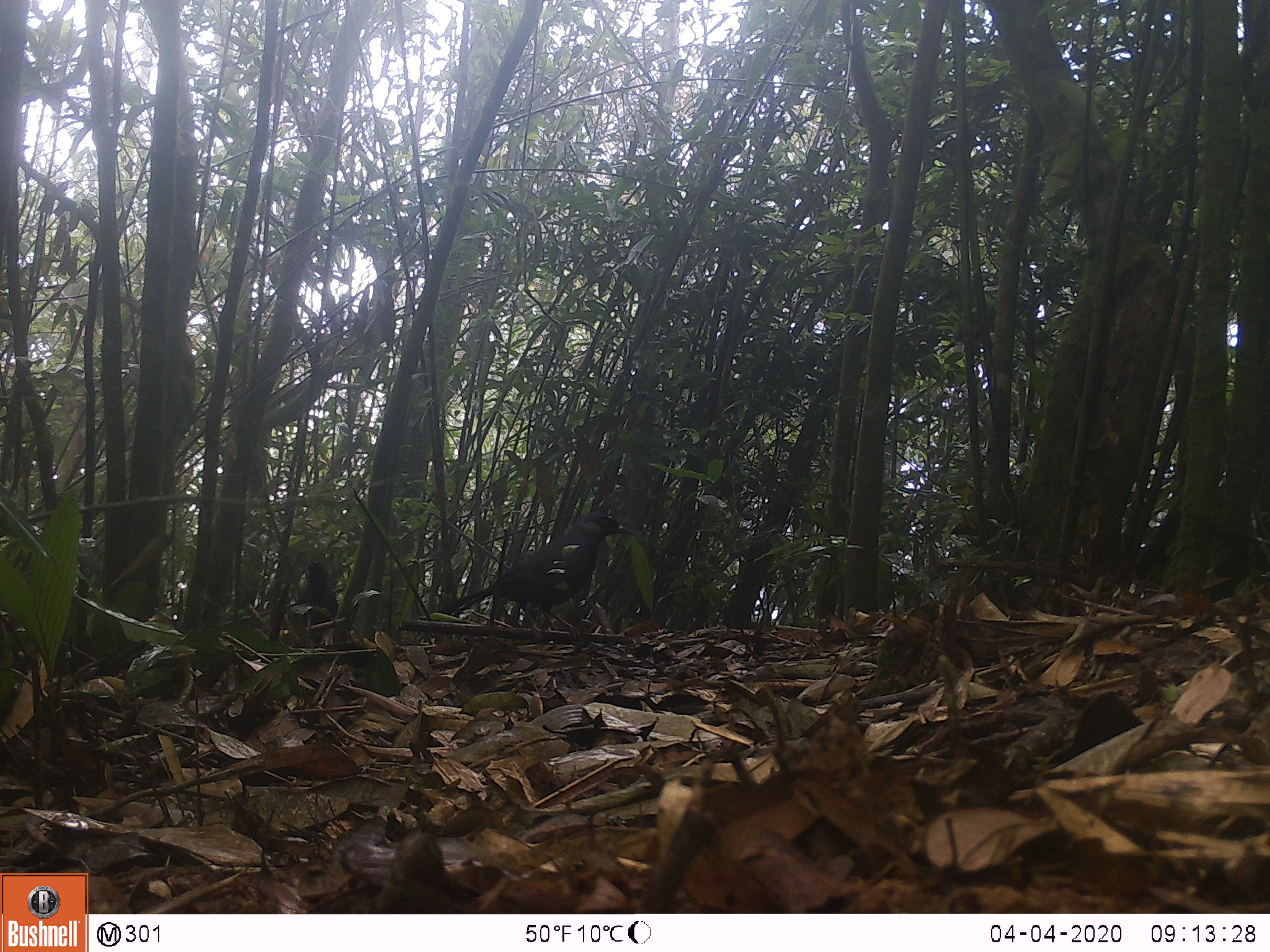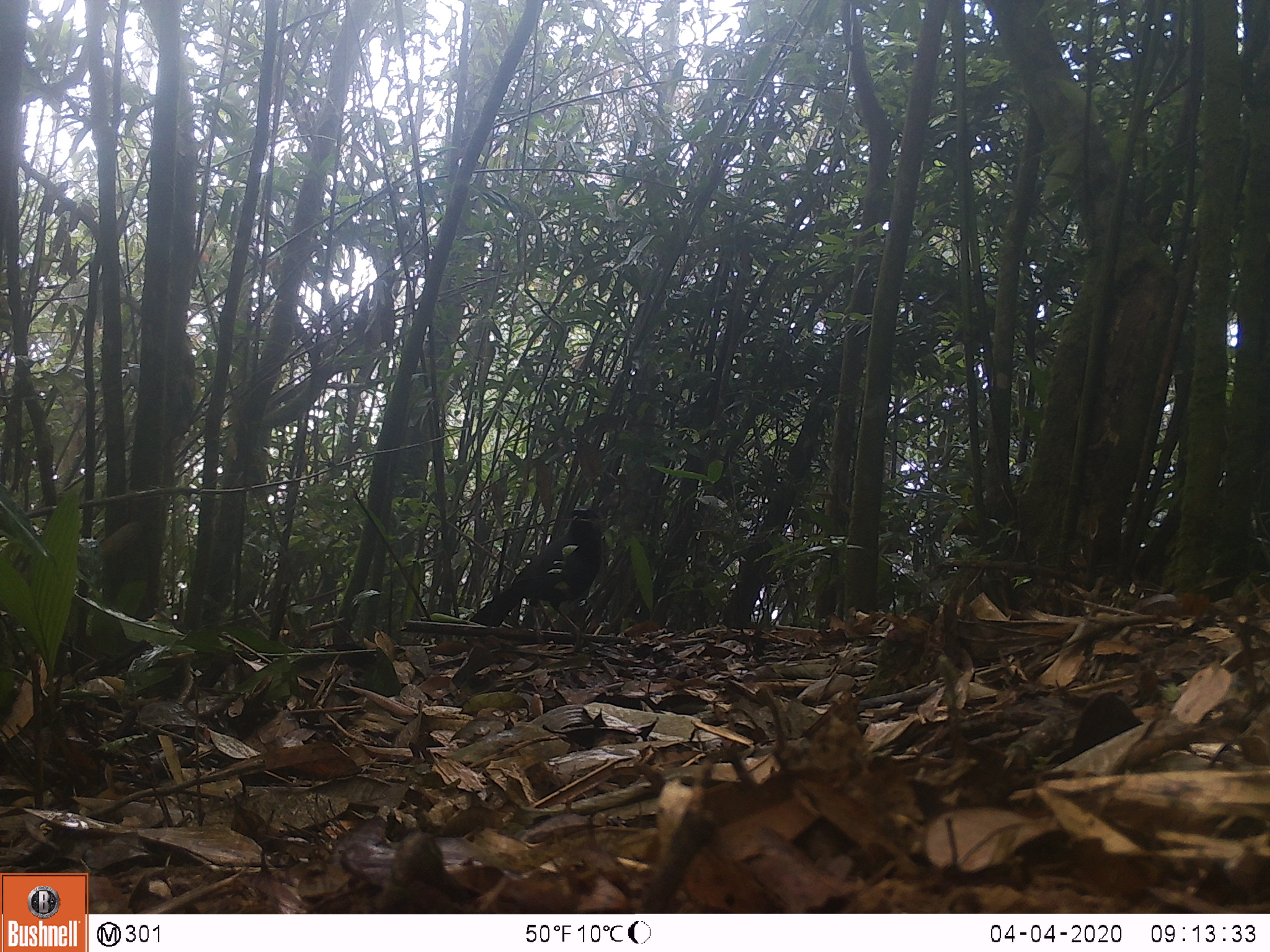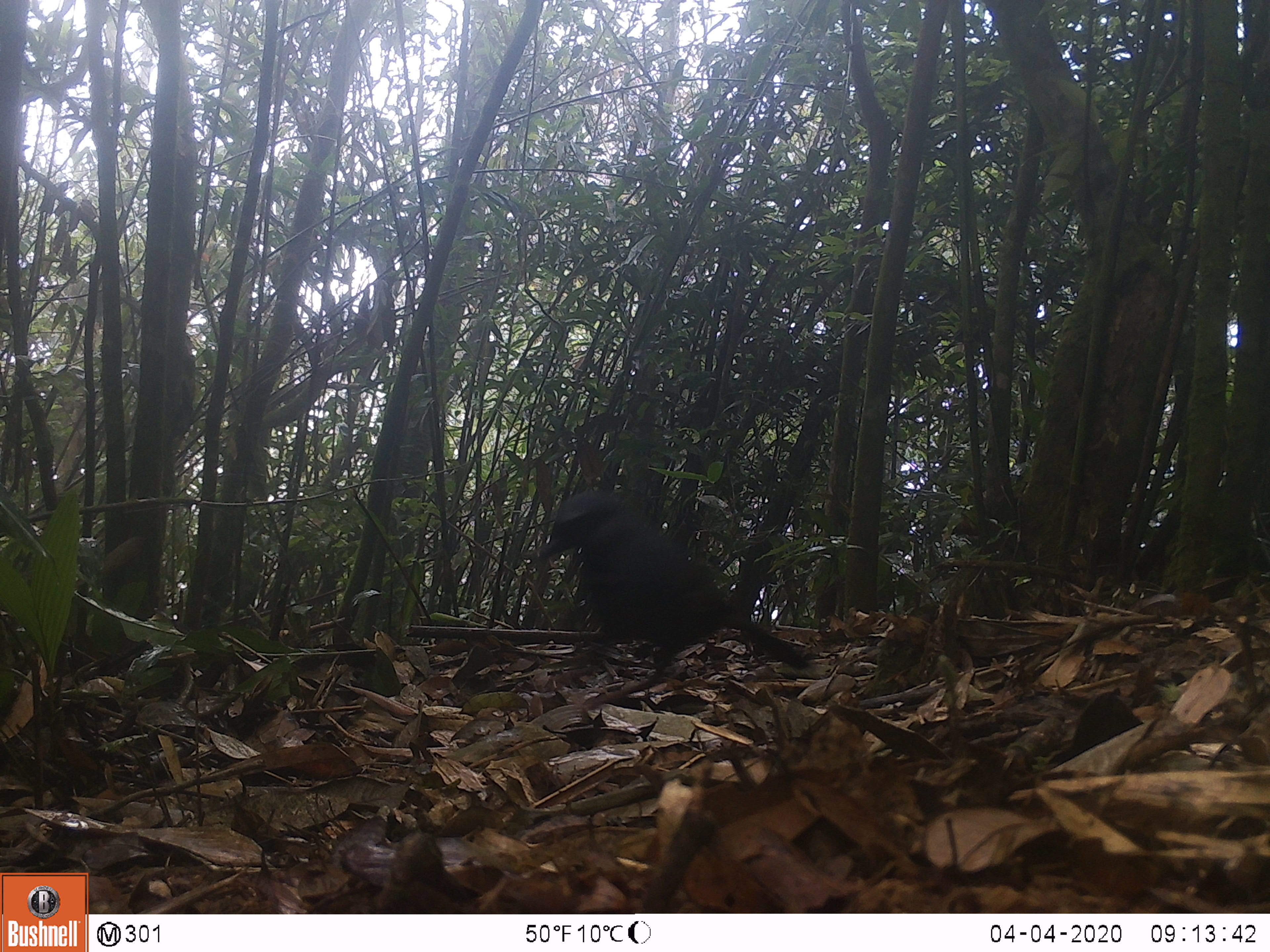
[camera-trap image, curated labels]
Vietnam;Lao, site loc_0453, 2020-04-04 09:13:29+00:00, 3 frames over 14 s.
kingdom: Animalia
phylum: Chordata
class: Aves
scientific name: Aves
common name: bird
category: unidentified bird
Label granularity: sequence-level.